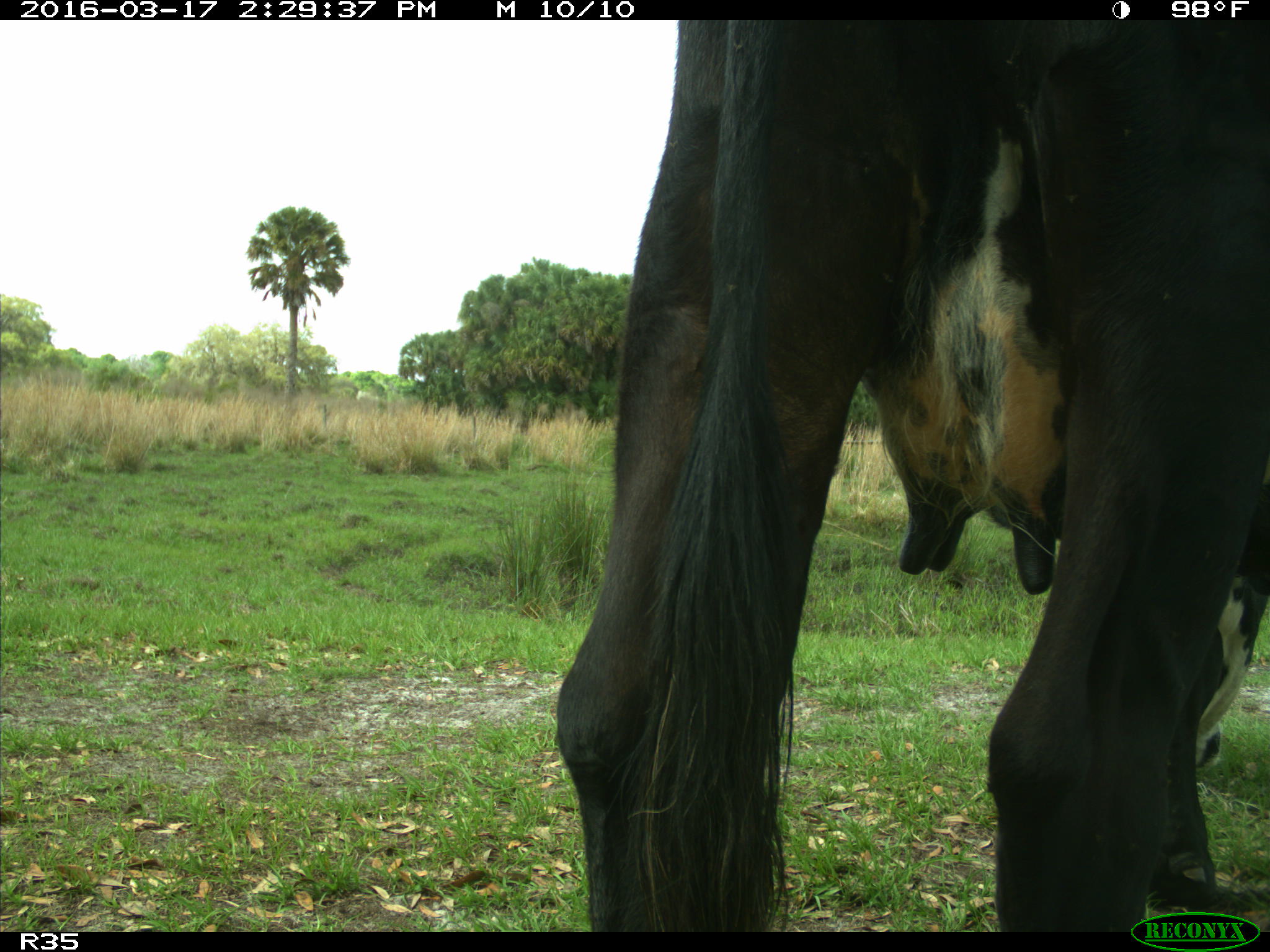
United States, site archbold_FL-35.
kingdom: Animalia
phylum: Chordata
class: Mammalia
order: Artiodactyla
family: Bovidae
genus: Bos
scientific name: Bos taurus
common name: domestic cow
Bos taurus (domestic cow).